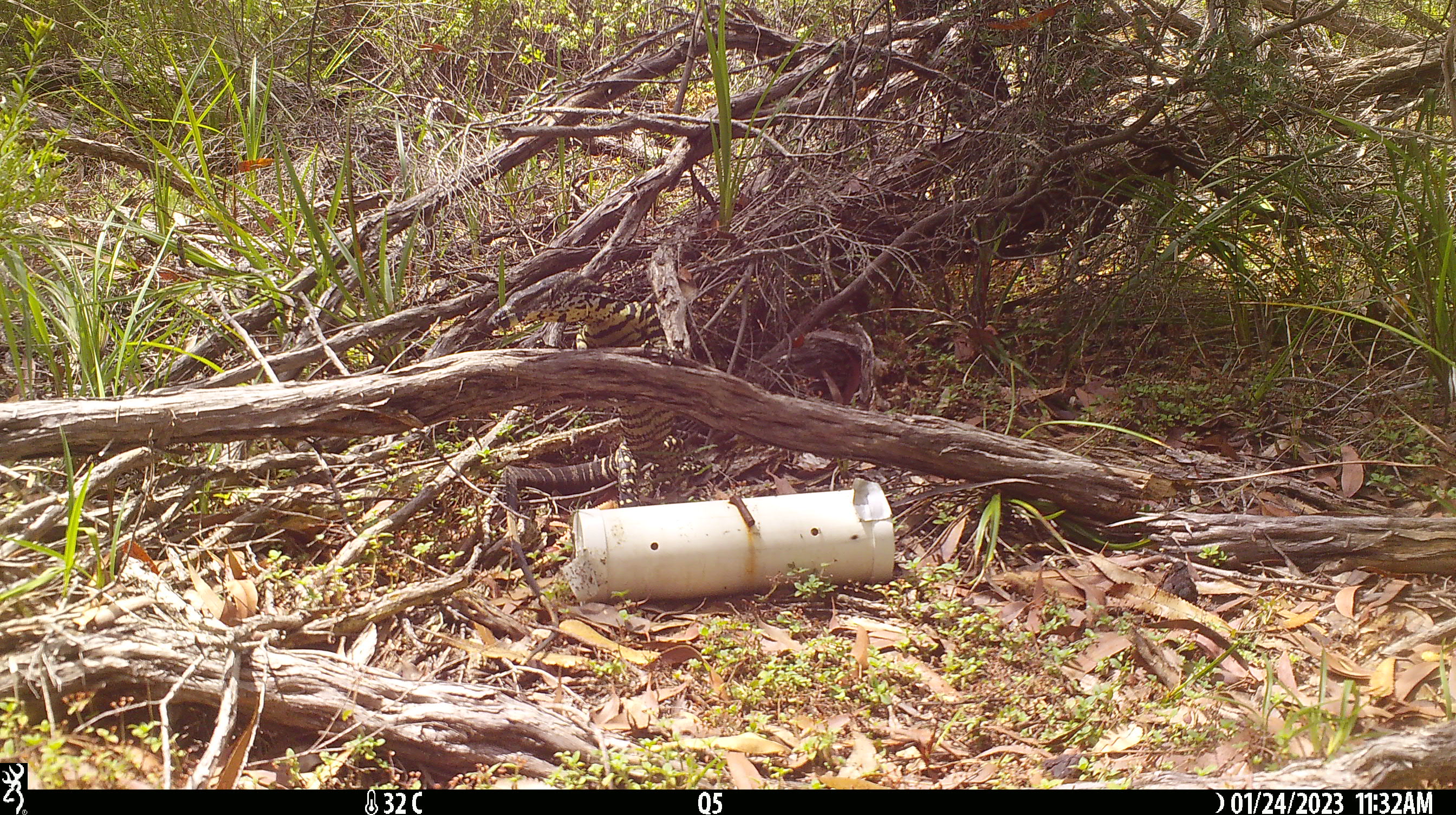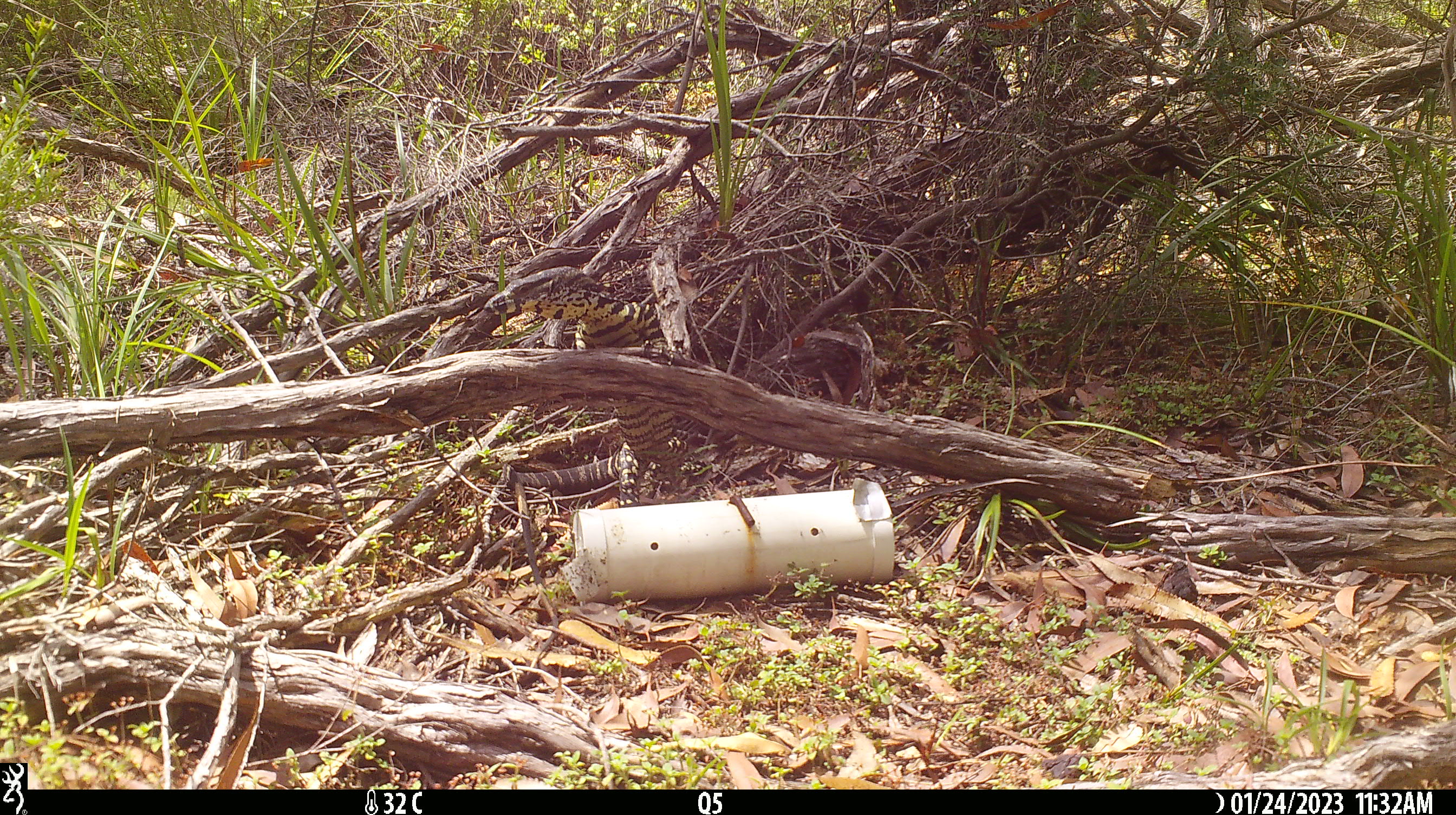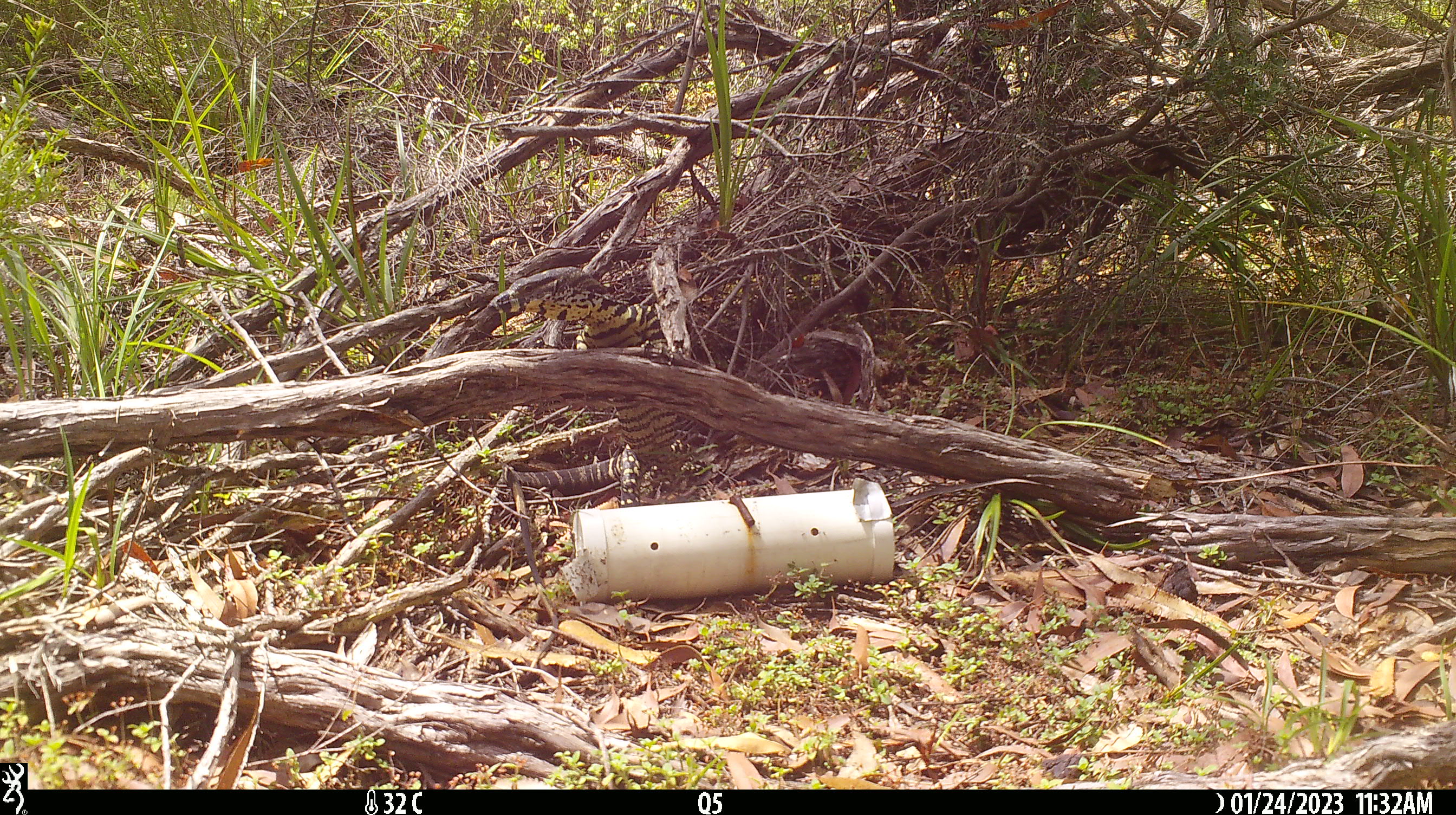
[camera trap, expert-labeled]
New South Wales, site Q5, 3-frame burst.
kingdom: Animalia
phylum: Chordata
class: Reptilia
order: Squamata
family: Varanidae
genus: Varanus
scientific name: Varanus varius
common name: lace monitor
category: goanna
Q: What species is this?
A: Goanna (lace monitor) (Varanus varius).